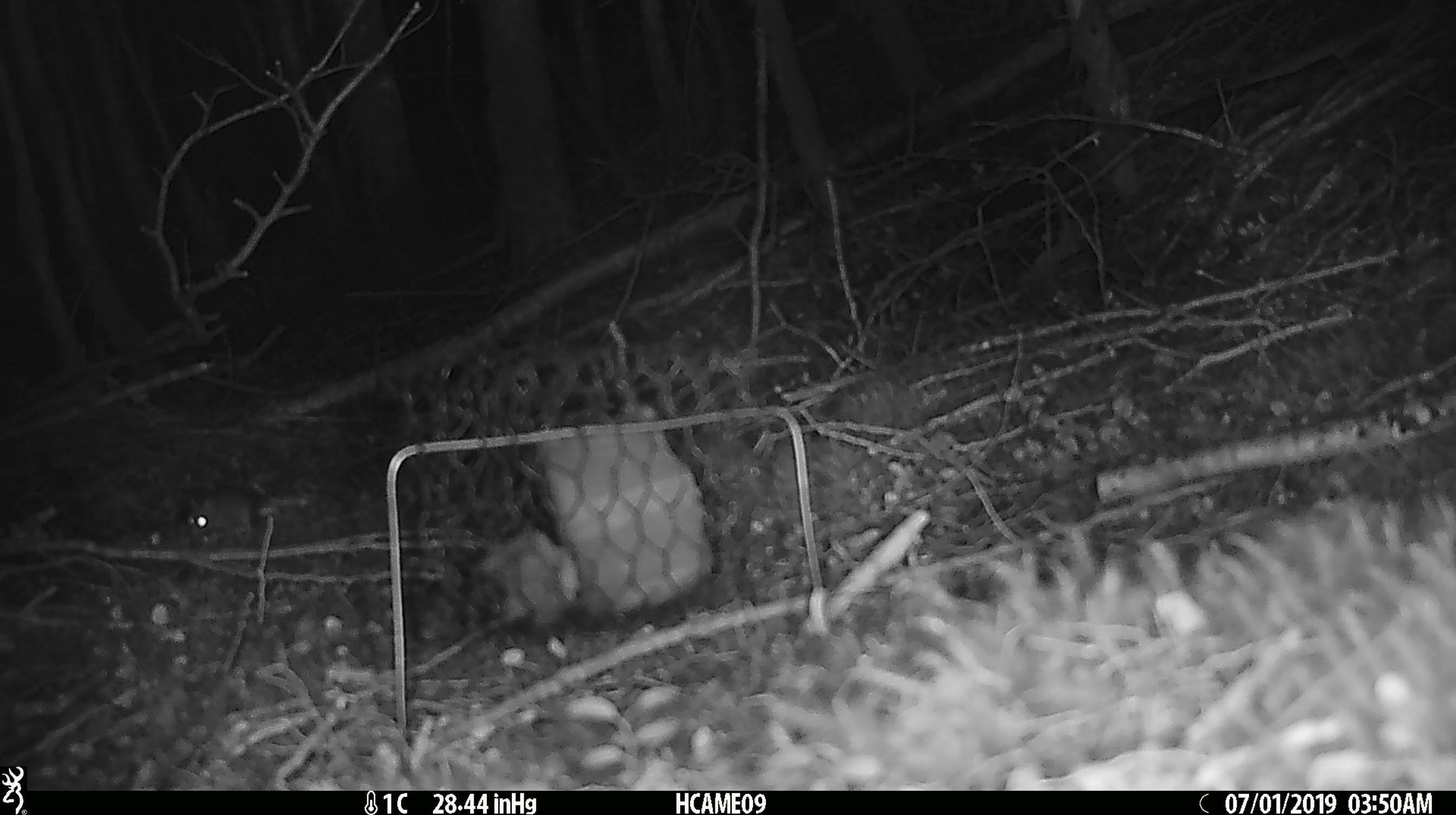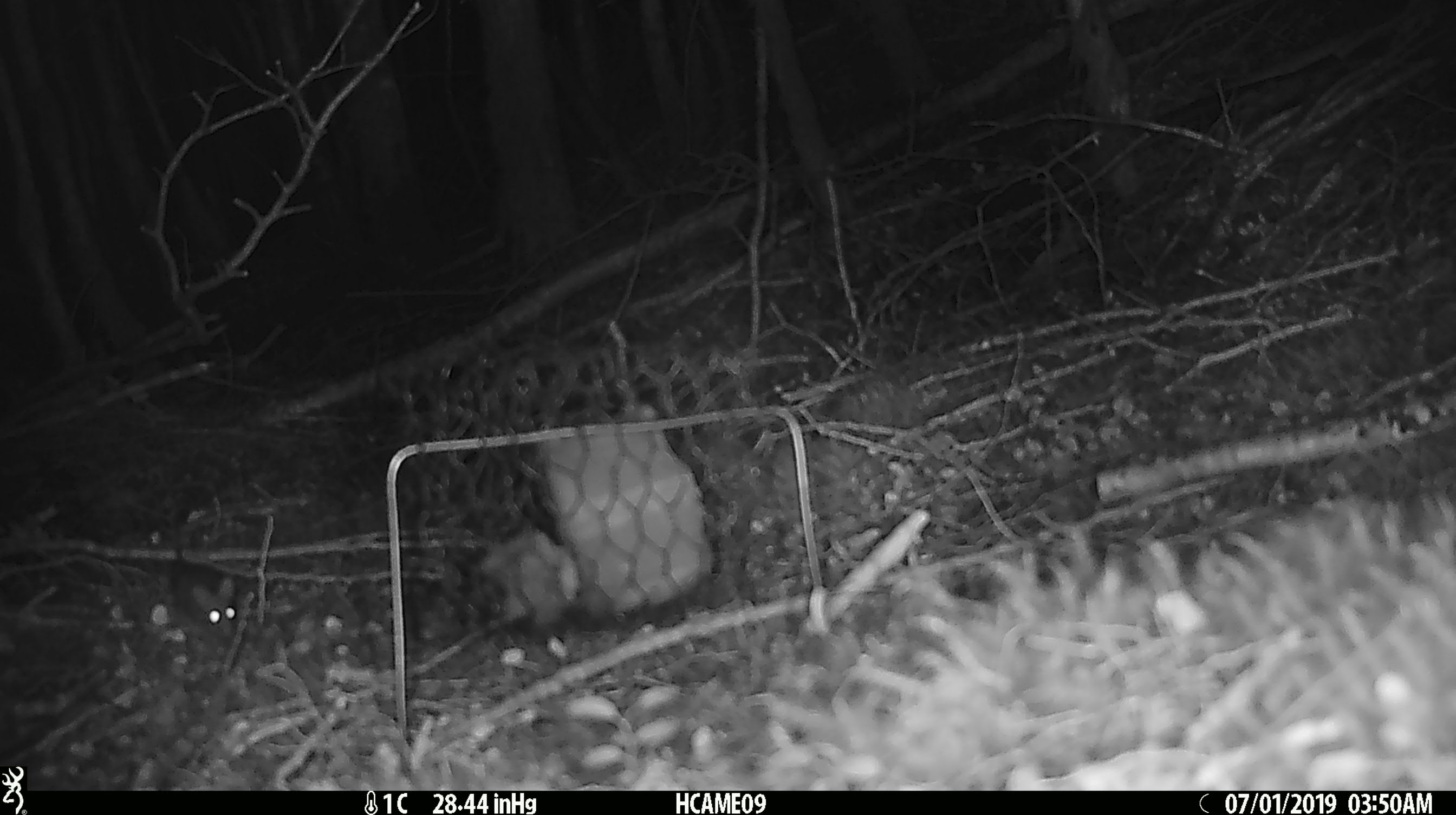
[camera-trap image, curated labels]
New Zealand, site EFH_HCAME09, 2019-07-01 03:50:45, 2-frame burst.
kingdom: Animalia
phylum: Chordata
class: Mammalia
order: Rodentia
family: Muridae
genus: Mus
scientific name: Mus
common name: mouse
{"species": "mouse (Mus)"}